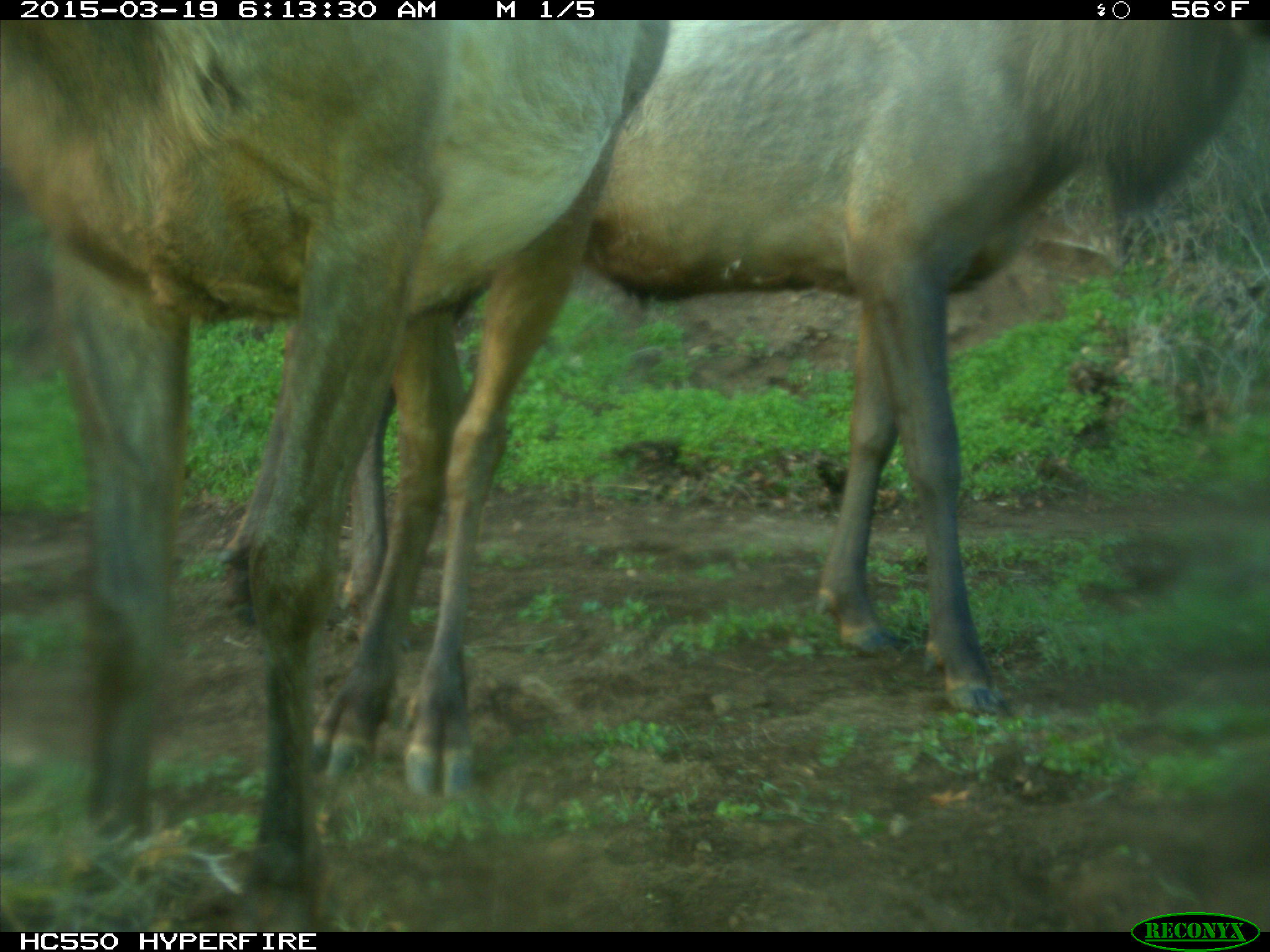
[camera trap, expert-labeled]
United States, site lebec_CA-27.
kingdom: Animalia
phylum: Chordata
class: Mammalia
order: Artiodactyla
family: Cervidae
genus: Cervus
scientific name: Cervus canadensis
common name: elk